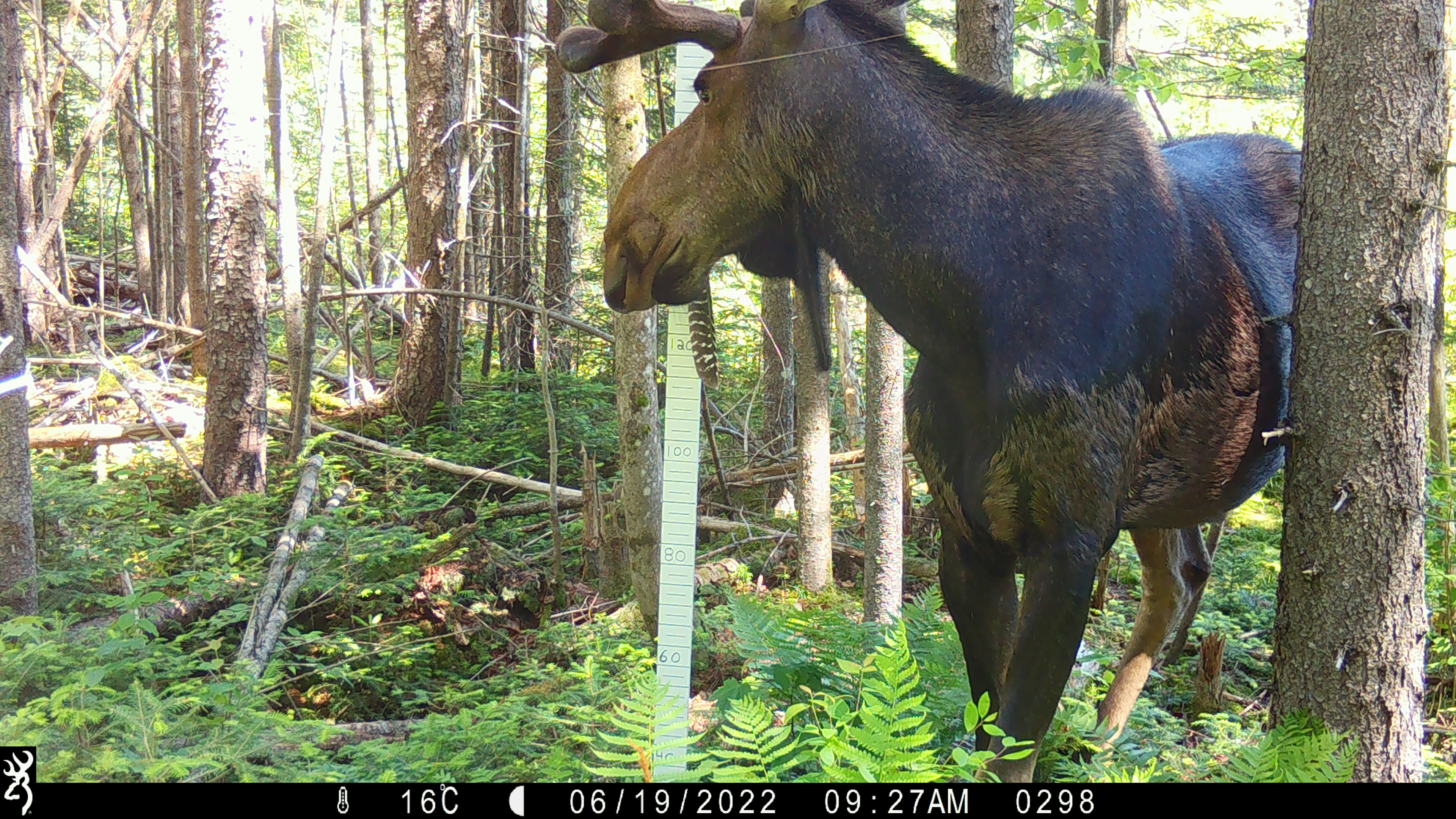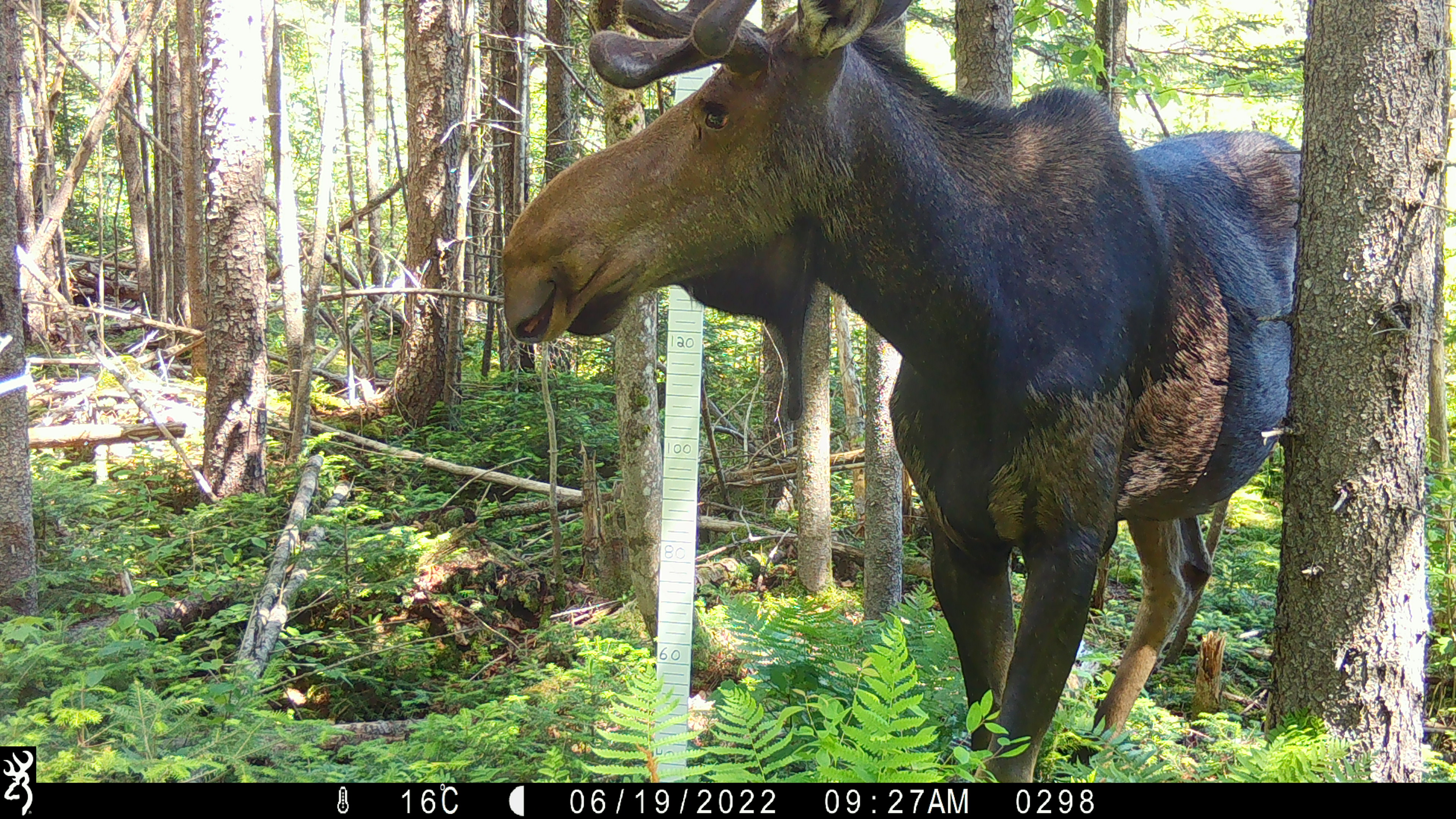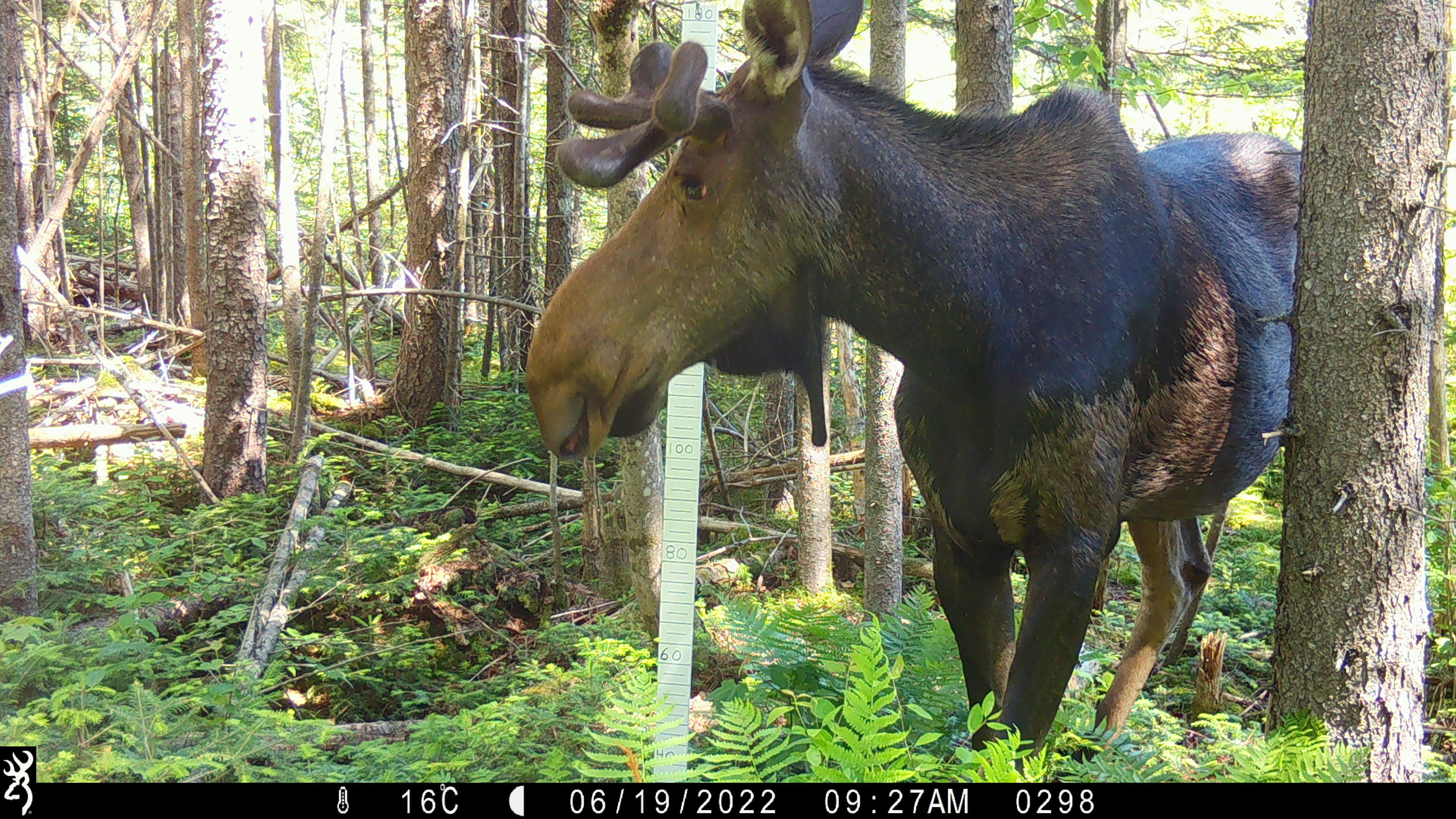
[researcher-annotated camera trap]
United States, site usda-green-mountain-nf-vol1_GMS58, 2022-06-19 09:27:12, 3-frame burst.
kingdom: Animalia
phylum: Chordata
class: Mammalia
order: Artiodactyla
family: Cervidae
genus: Alces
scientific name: Alces alces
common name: moose